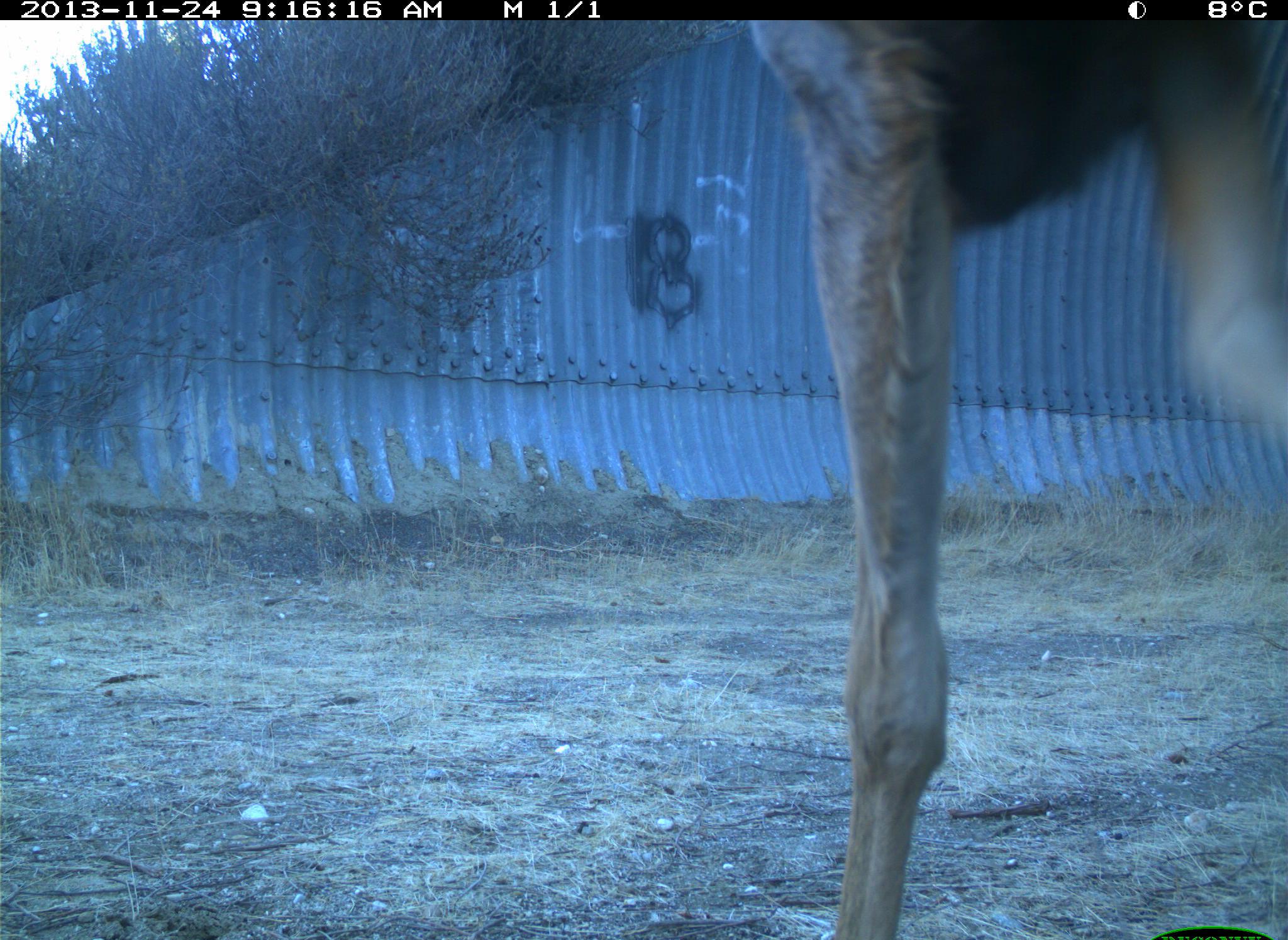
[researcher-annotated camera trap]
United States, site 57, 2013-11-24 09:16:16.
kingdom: Animalia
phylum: Chordata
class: Mammalia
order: Artiodactyla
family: Cervidae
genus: Odocoileus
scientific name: Odocoileus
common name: deer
Deer (Odocoileus).